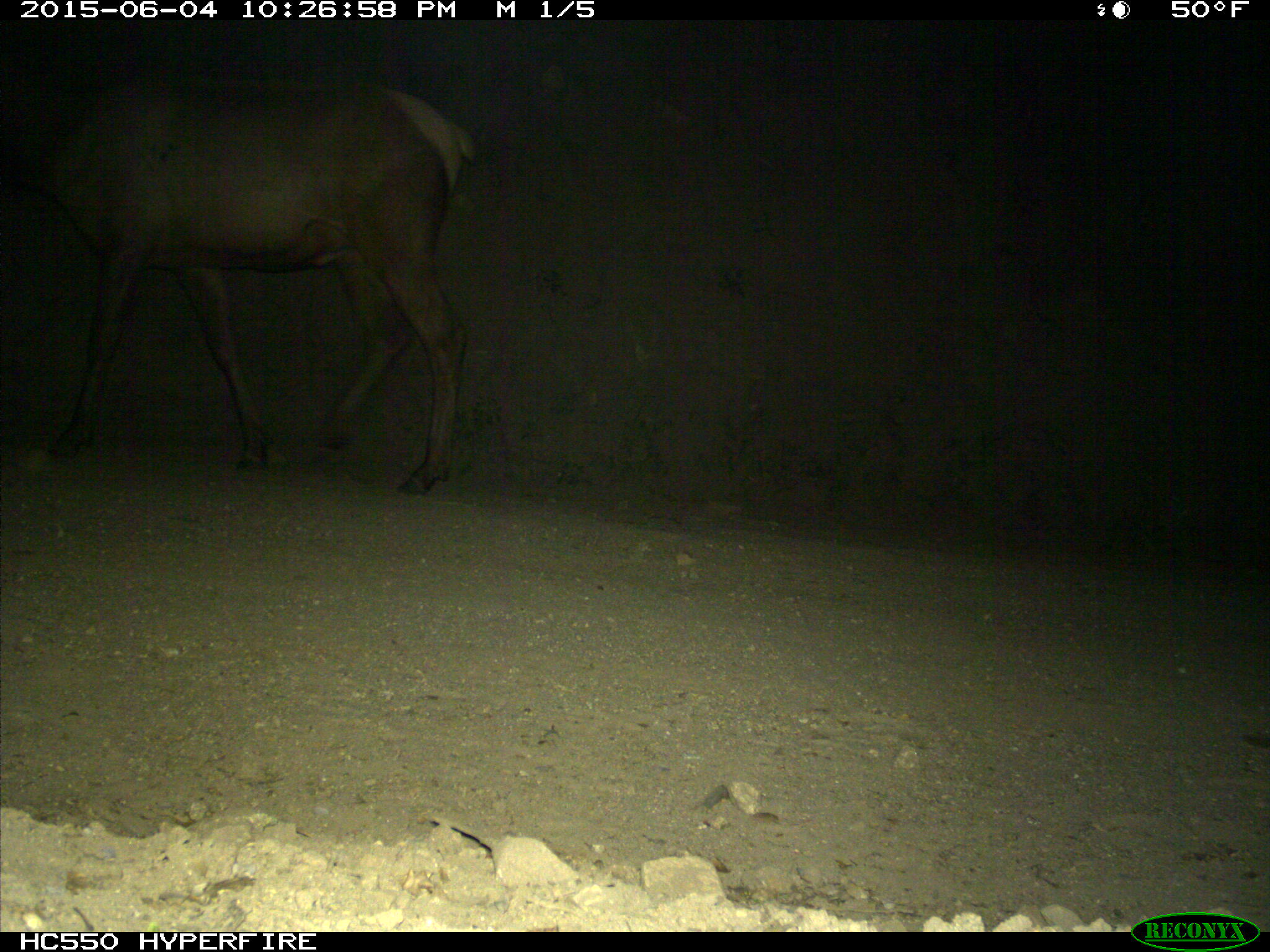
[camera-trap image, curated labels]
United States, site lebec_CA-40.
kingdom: Animalia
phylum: Chordata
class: Mammalia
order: Artiodactyla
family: Cervidae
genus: Cervus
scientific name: Cervus canadensis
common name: elk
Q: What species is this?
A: Cervus canadensis (elk).